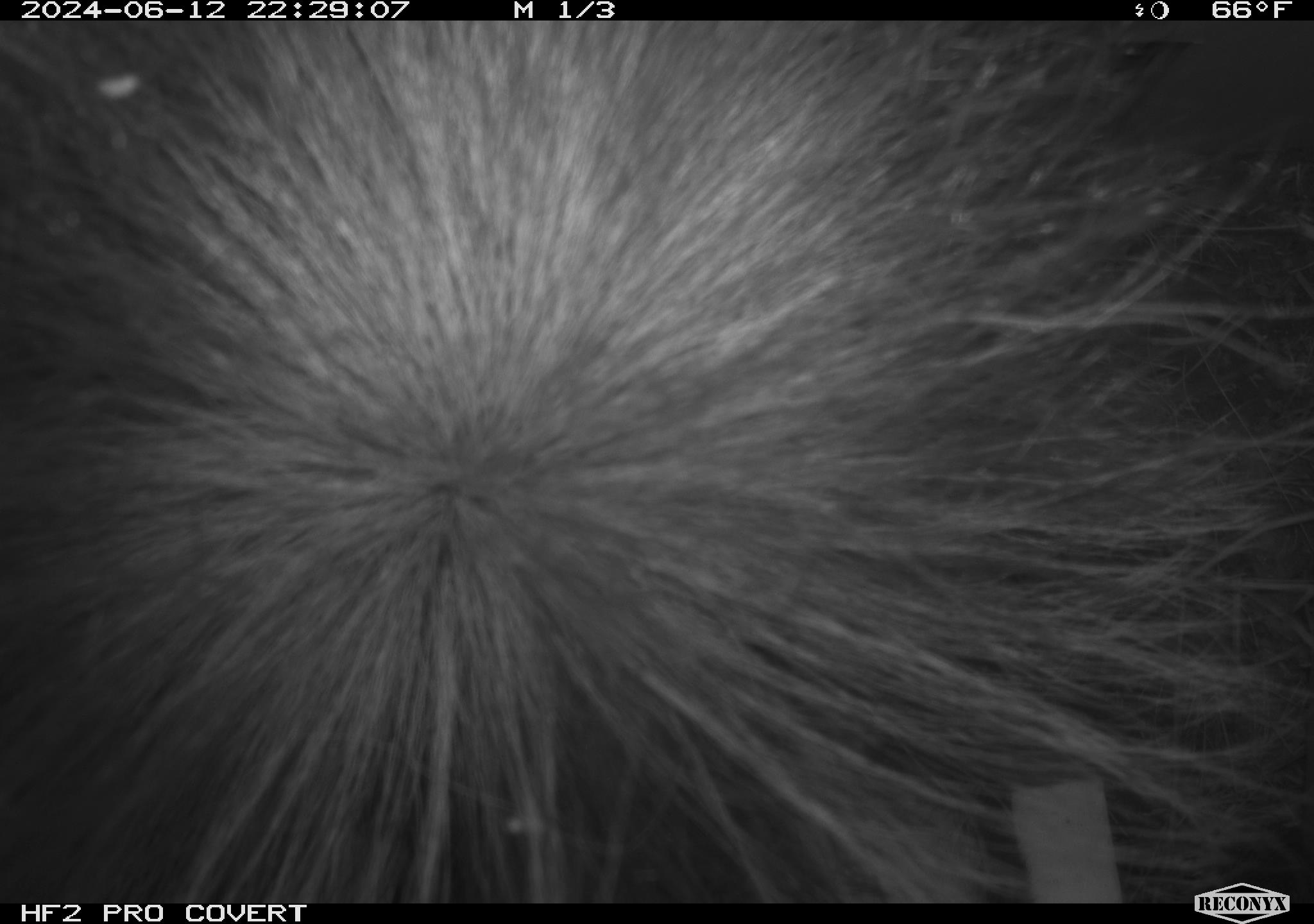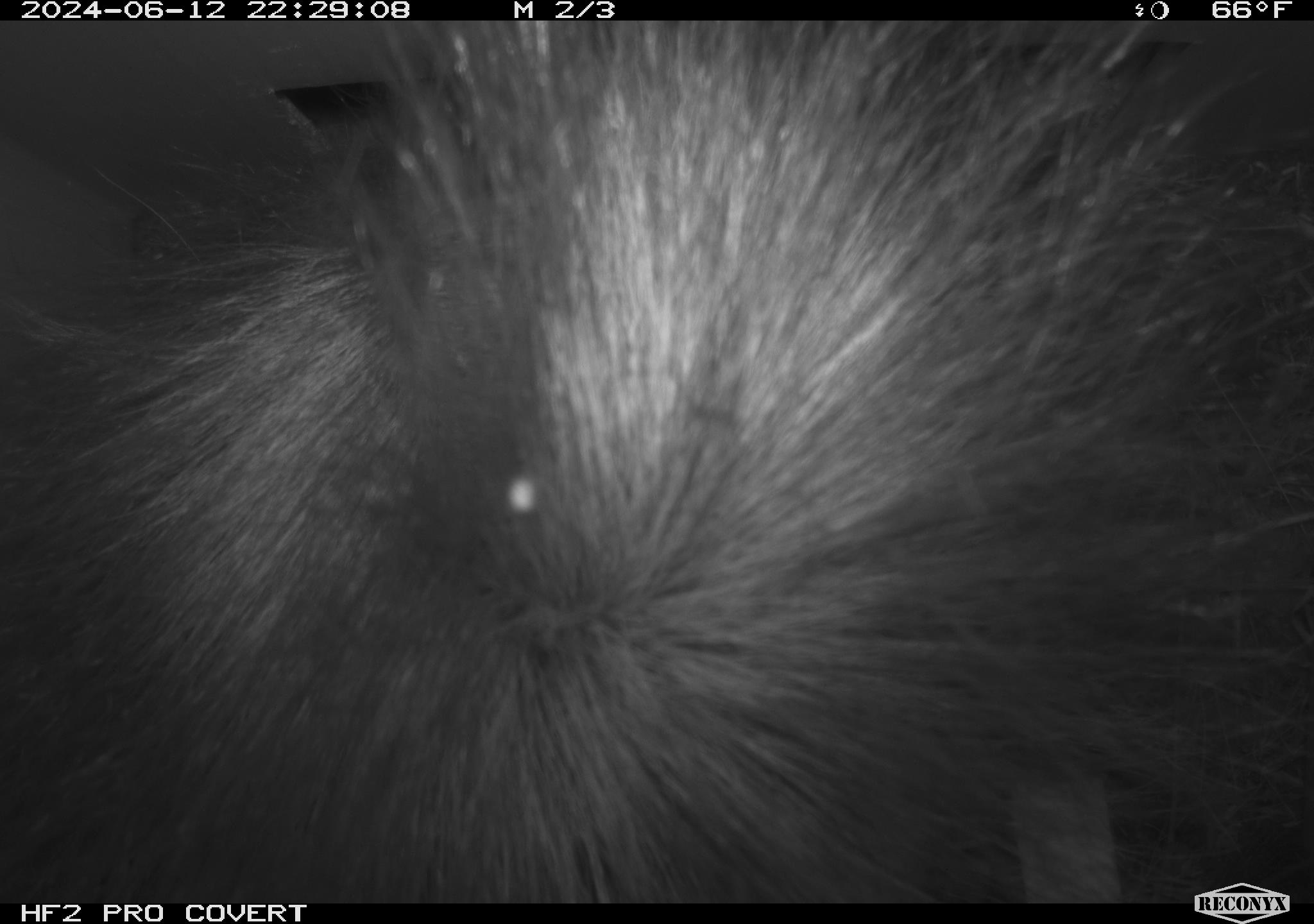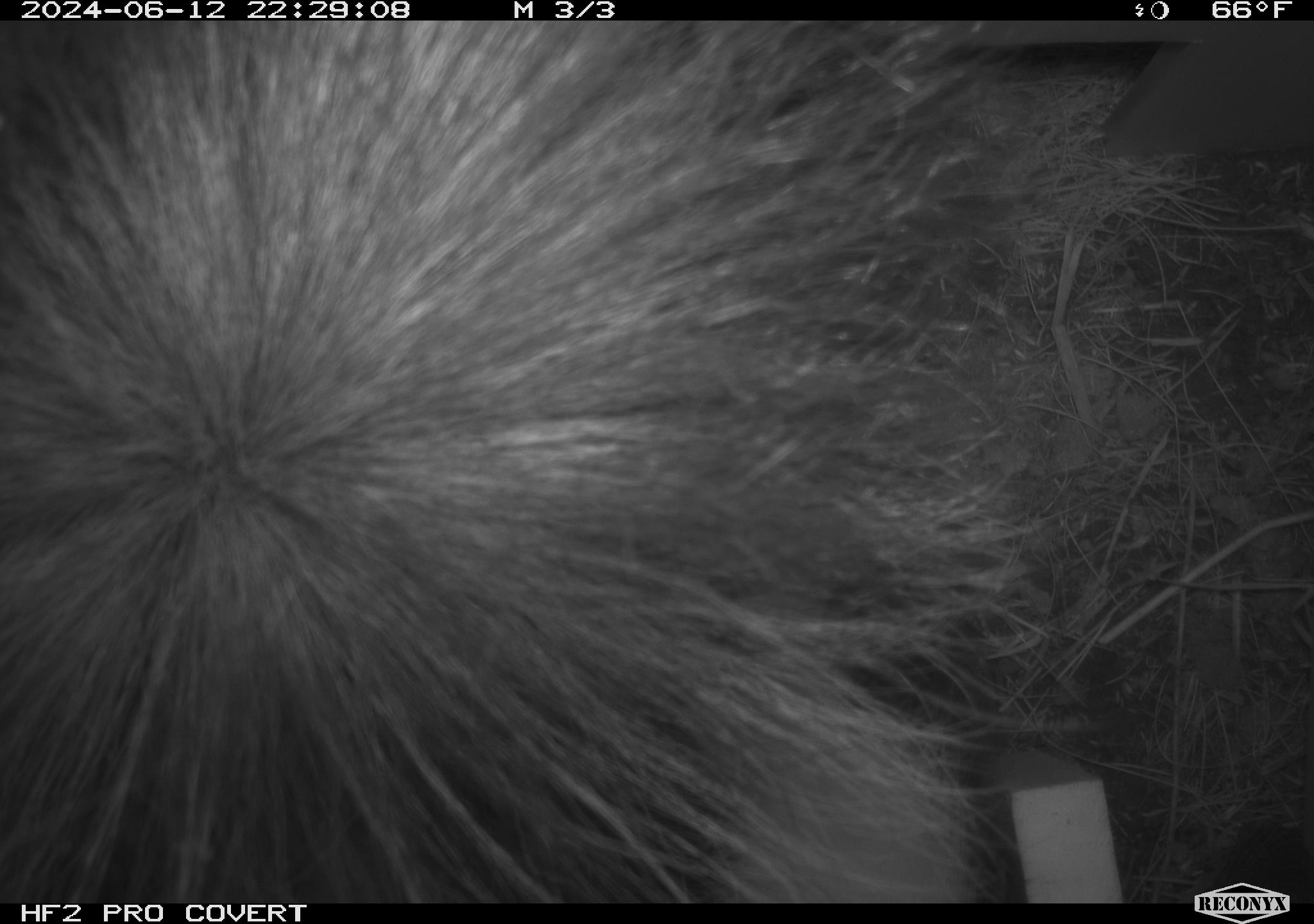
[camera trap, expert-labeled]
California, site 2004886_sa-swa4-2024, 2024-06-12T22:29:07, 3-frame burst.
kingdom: Animalia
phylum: Chordata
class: Mammalia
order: Carnivora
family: Mephitidae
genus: Mephitis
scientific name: Mephitis mephitis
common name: striped skunk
Striped skunk (Mephitis mephitis).